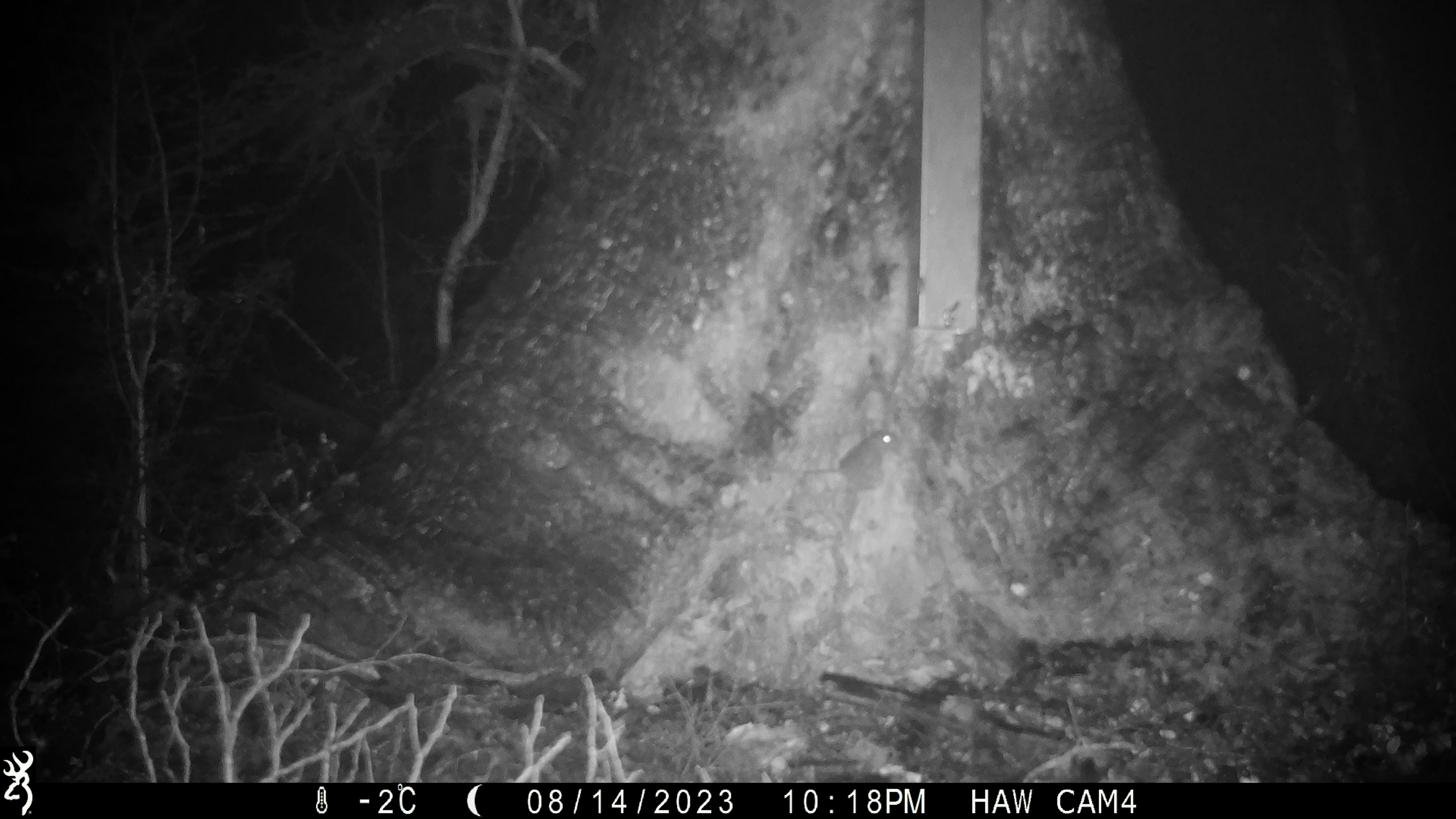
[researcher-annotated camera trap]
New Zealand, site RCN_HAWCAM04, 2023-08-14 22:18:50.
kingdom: Animalia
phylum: Chordata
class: Mammalia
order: Rodentia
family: Muridae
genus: Mus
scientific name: Mus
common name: mouse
Mouse (Mus).